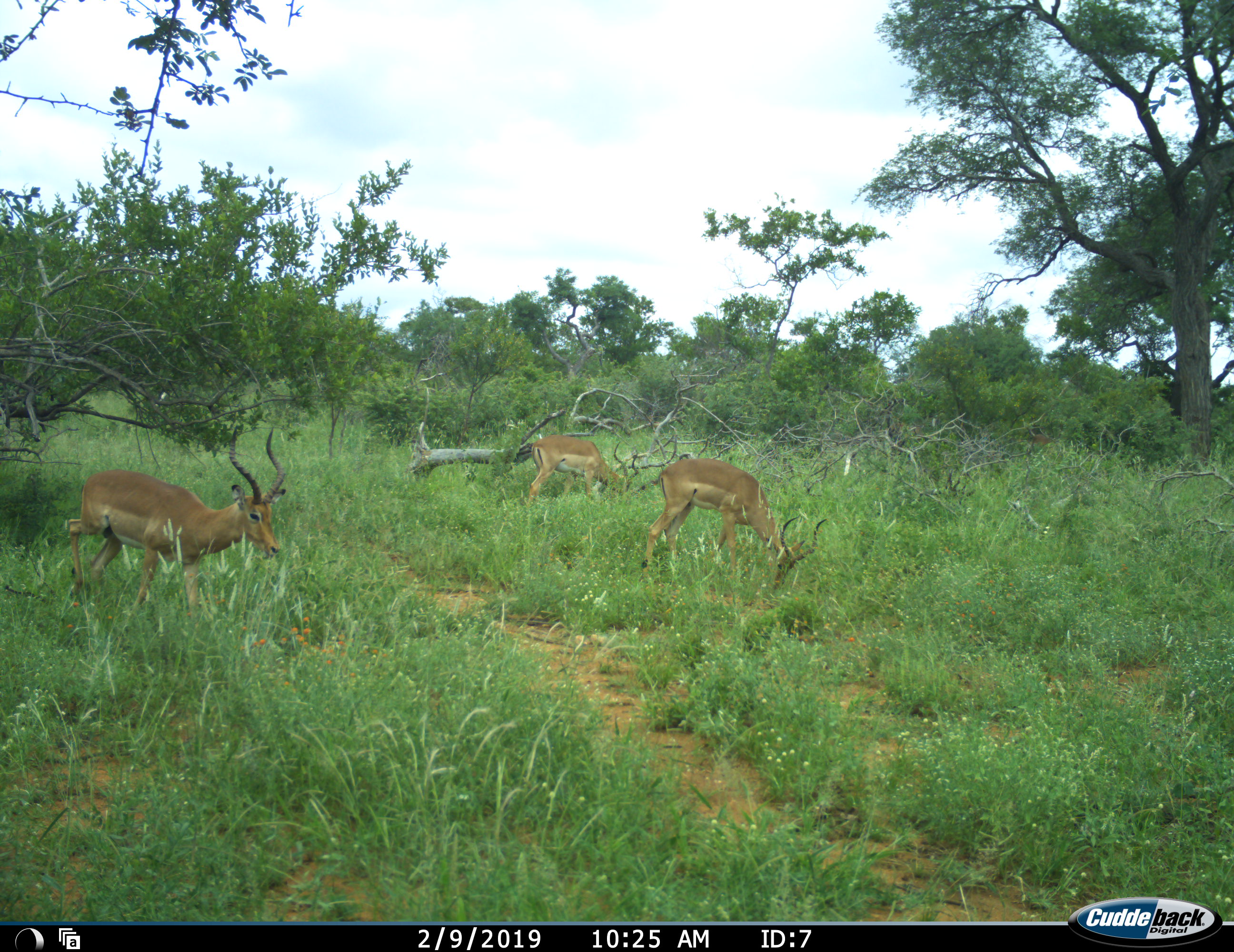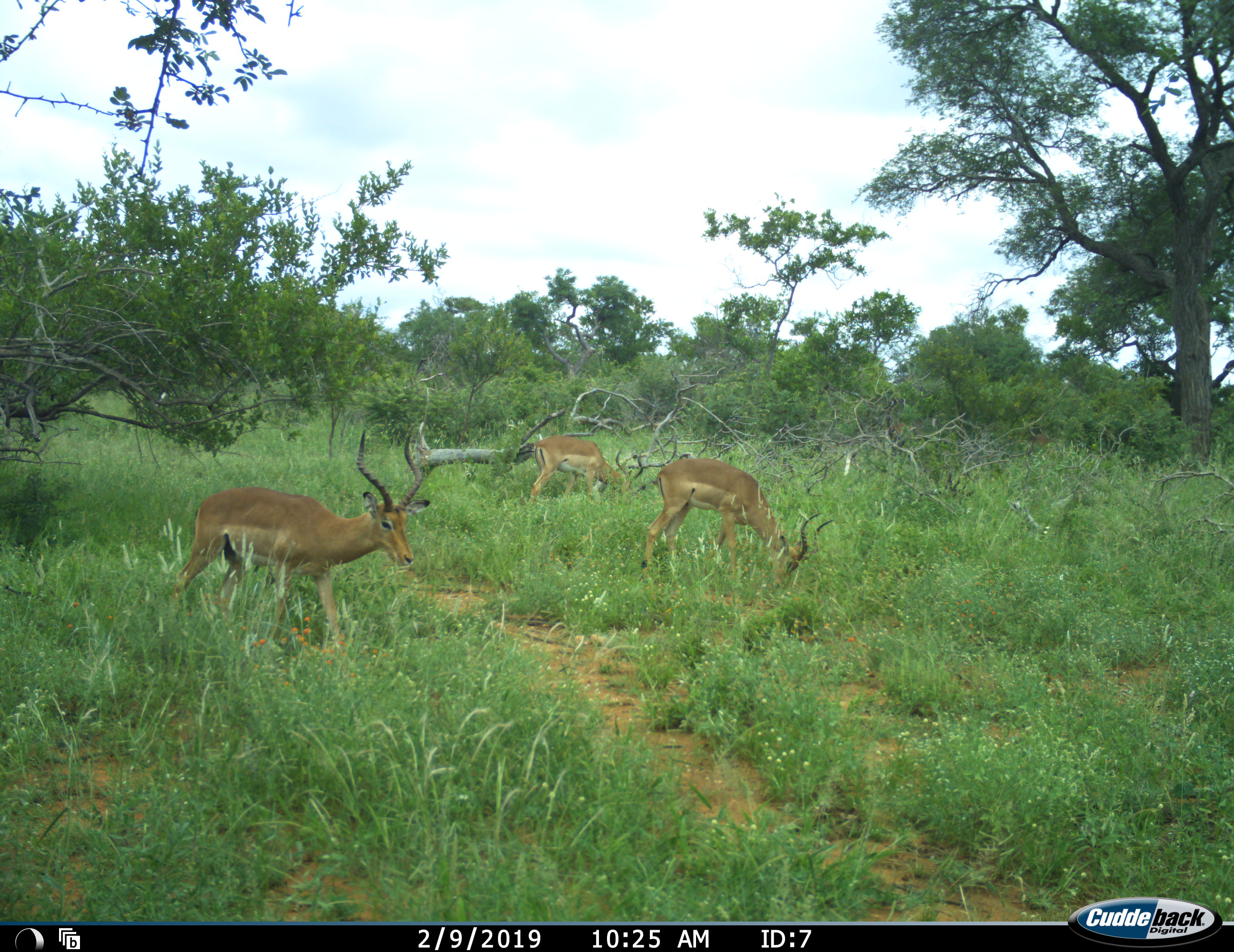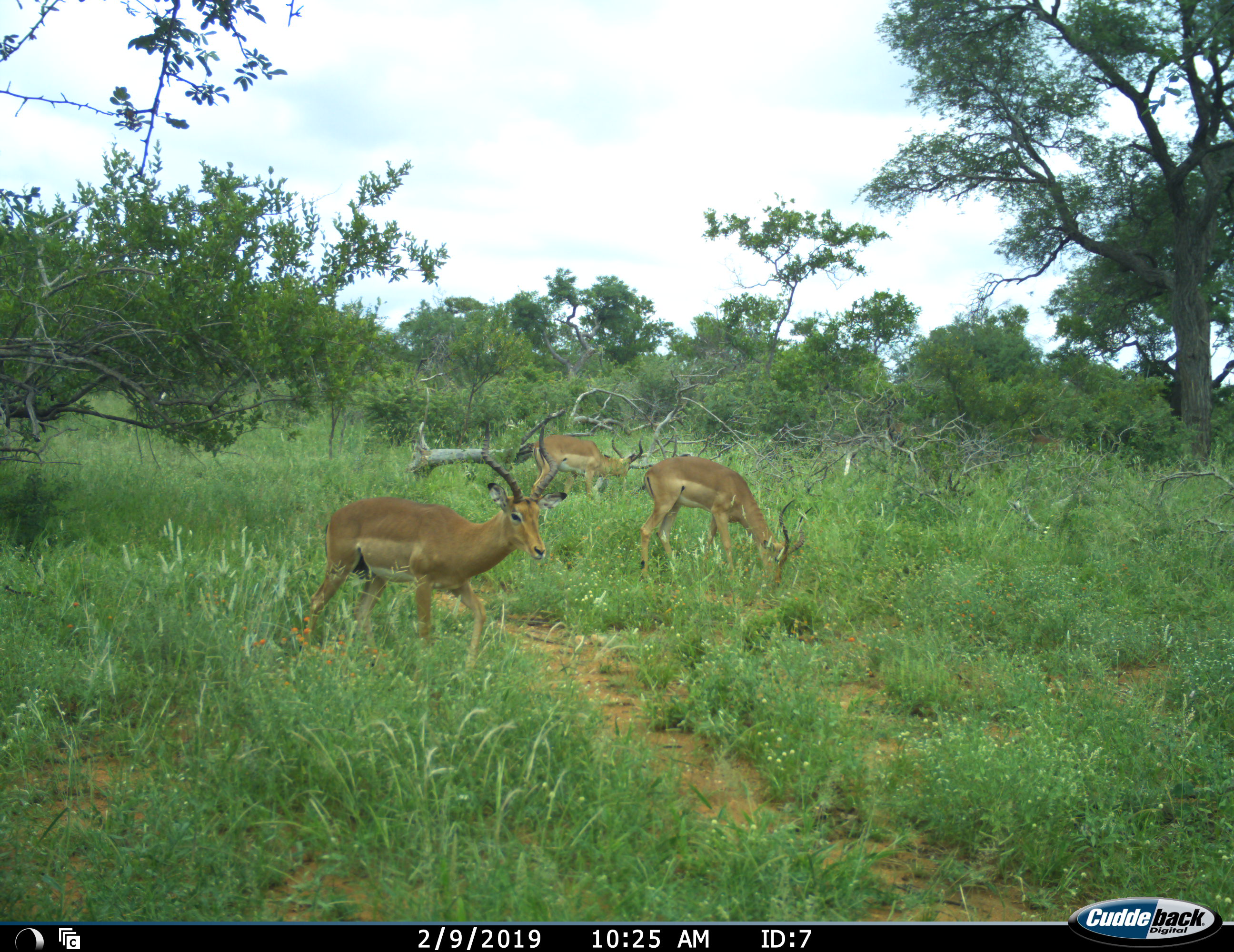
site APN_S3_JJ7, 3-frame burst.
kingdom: Animalia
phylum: Chordata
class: Mammalia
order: Artiodactyla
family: Bovidae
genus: Aepyceros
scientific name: Aepyceros melampus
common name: impala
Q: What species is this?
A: Impala (Aepyceros melampus).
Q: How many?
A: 3.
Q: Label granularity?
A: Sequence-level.